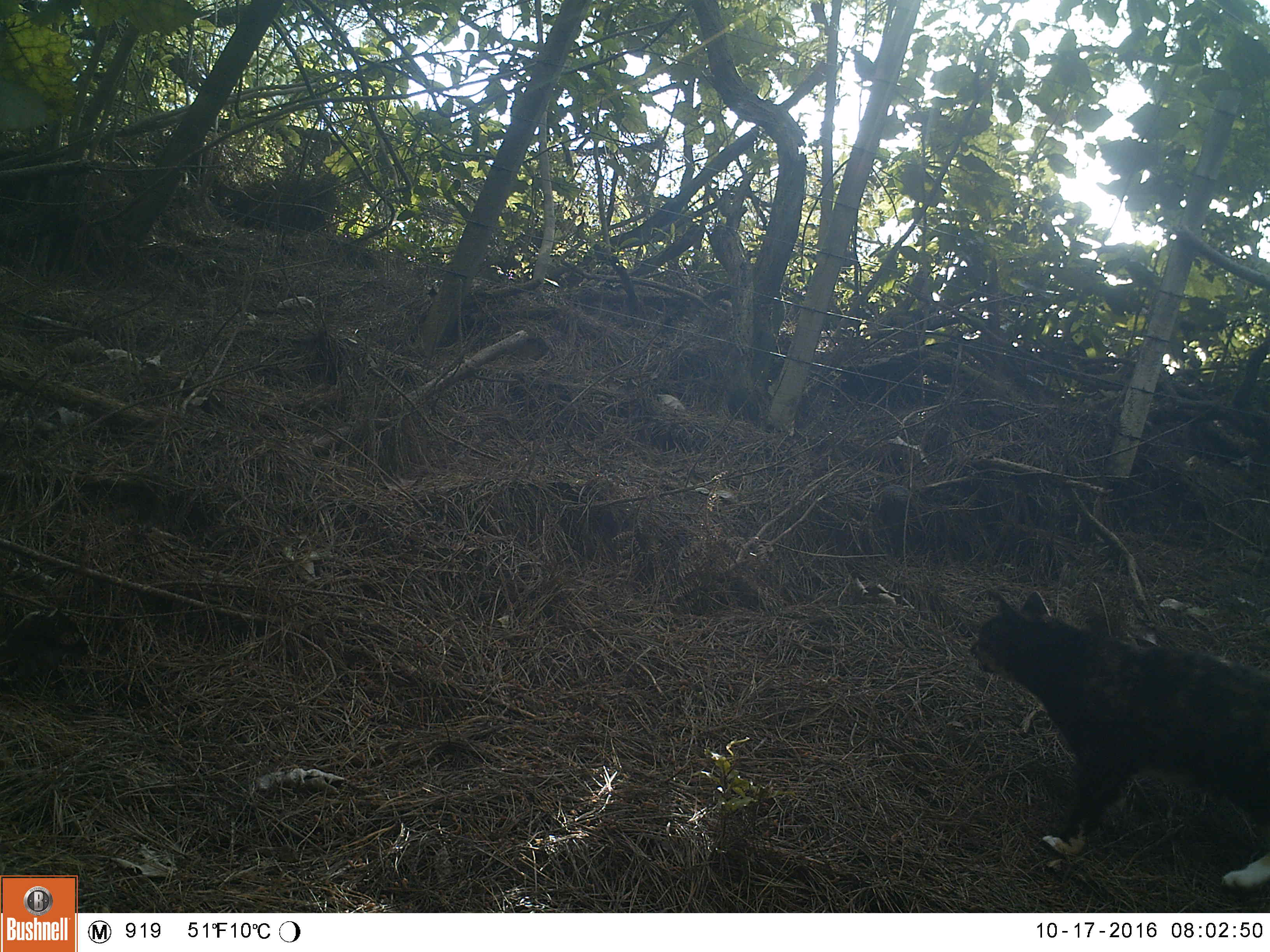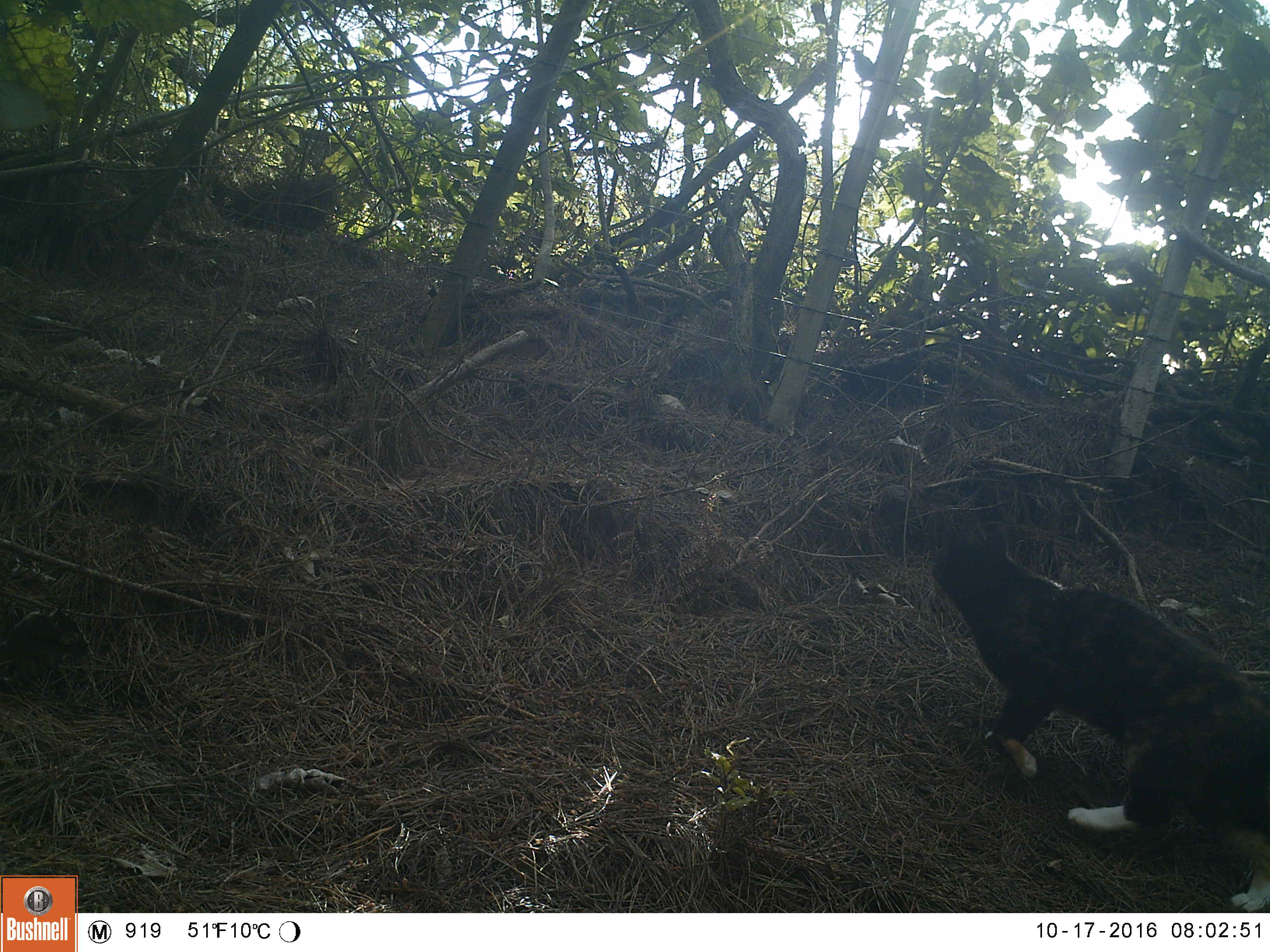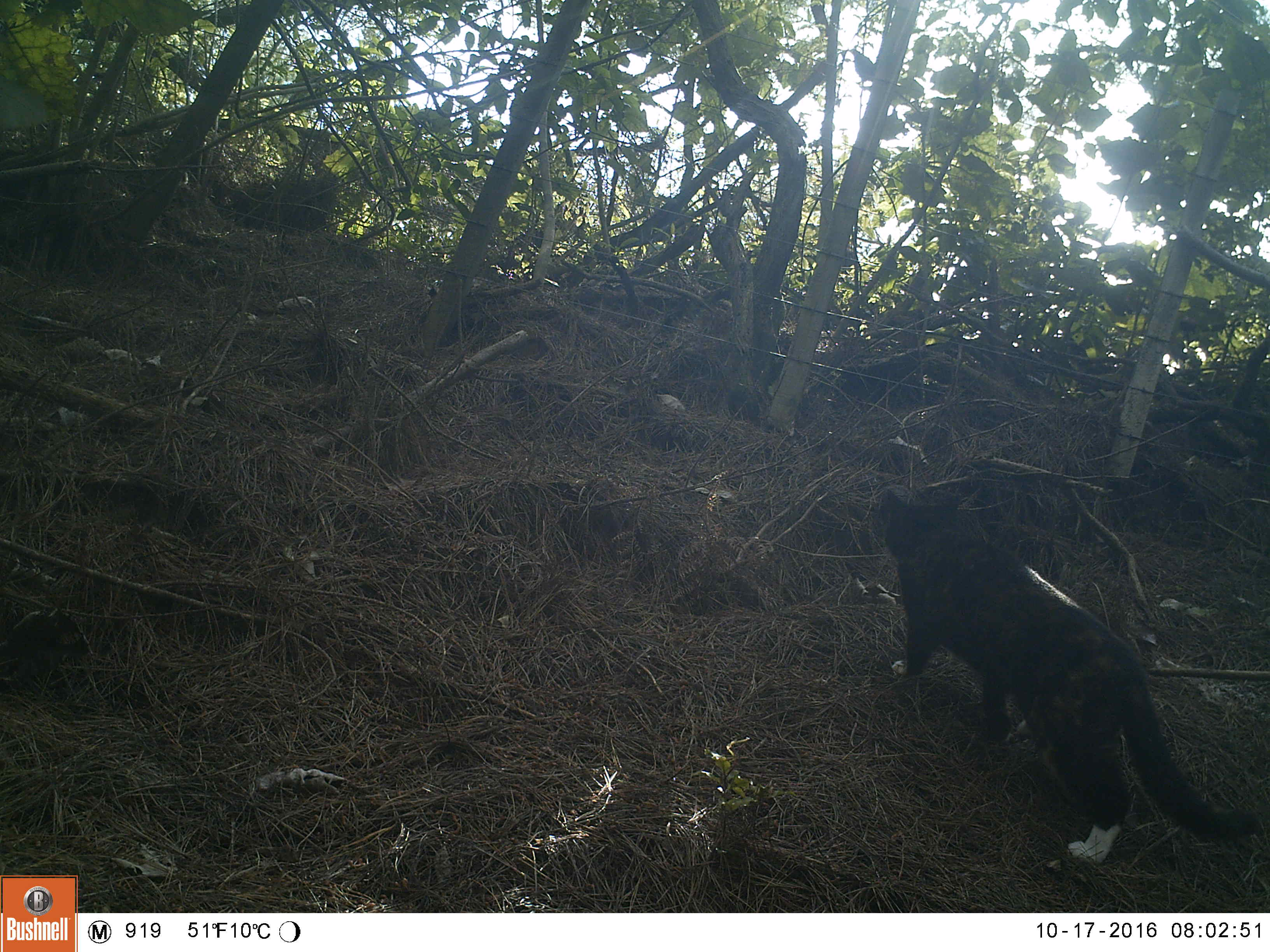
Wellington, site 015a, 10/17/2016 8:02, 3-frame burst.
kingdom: Animalia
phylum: Chordata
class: Mammalia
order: Carnivora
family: Felidae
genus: Felis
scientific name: Felis catus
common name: cat